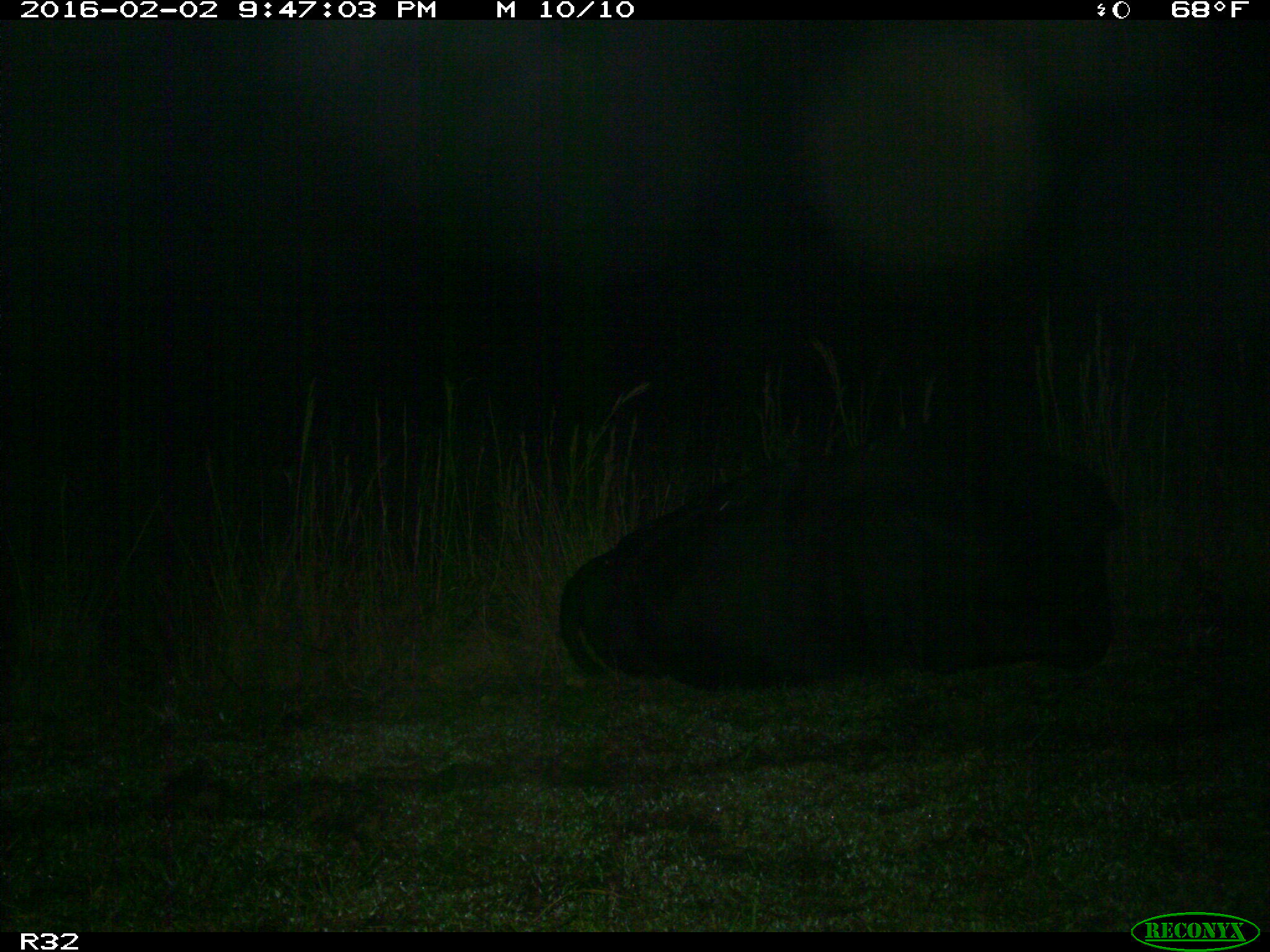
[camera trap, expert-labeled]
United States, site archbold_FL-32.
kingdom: Animalia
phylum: Chordata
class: Mammalia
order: Artiodactyla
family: Bovidae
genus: Bos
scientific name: Bos taurus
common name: domestic cow